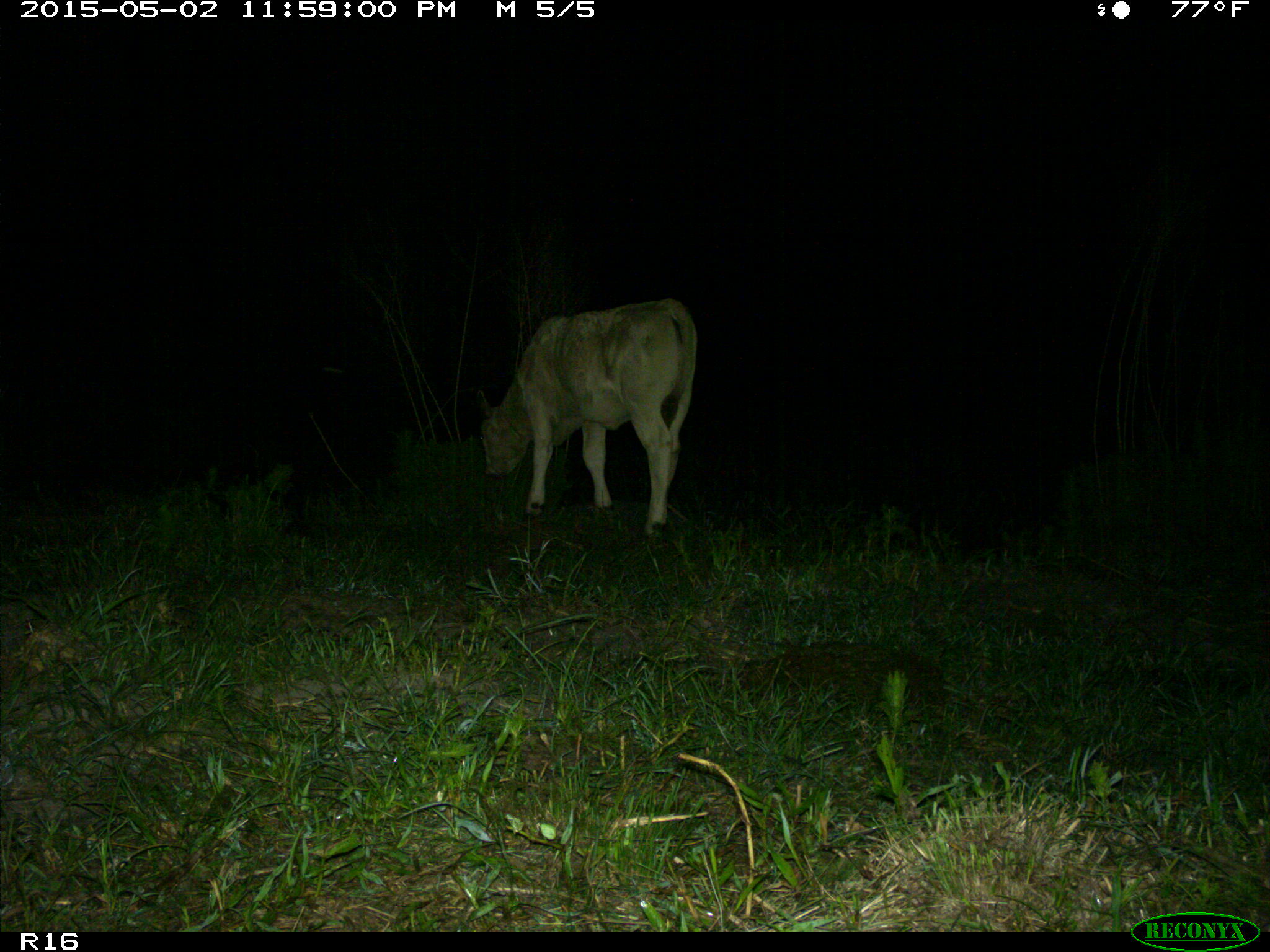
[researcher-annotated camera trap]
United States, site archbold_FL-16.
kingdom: Animalia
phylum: Chordata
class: Mammalia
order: Artiodactyla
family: Bovidae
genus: Bos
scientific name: Bos taurus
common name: domestic cow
Bos taurus (domestic cow).